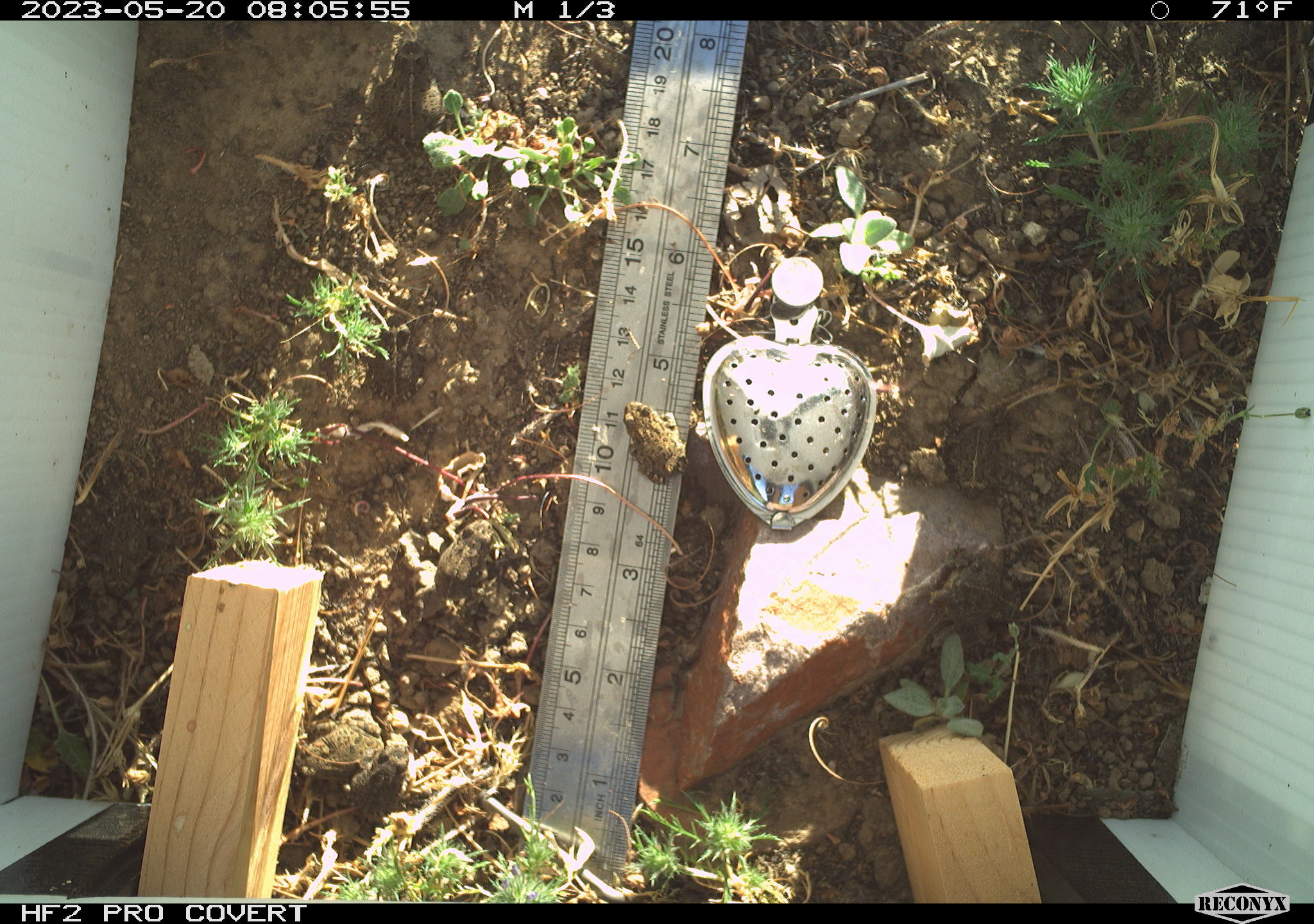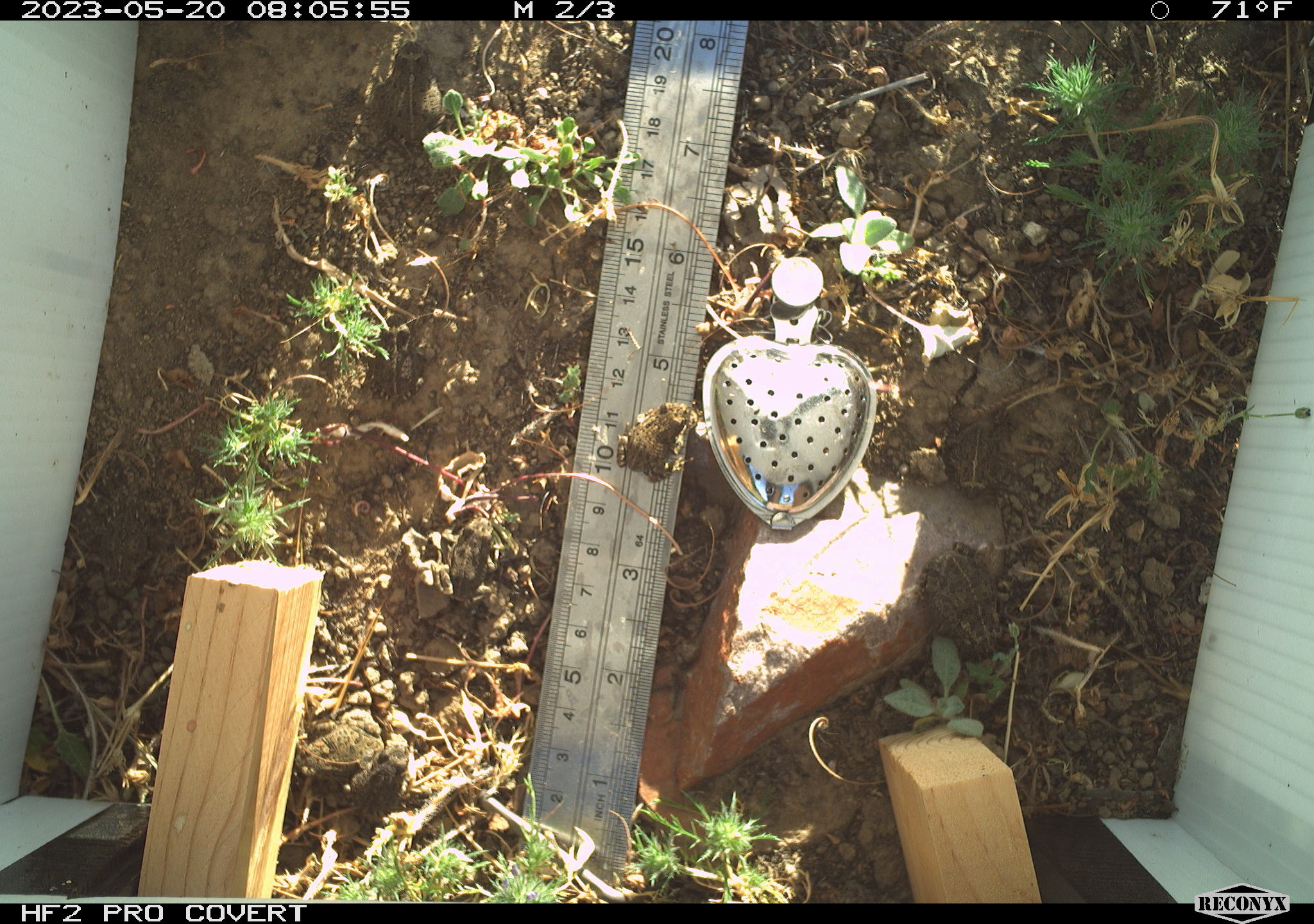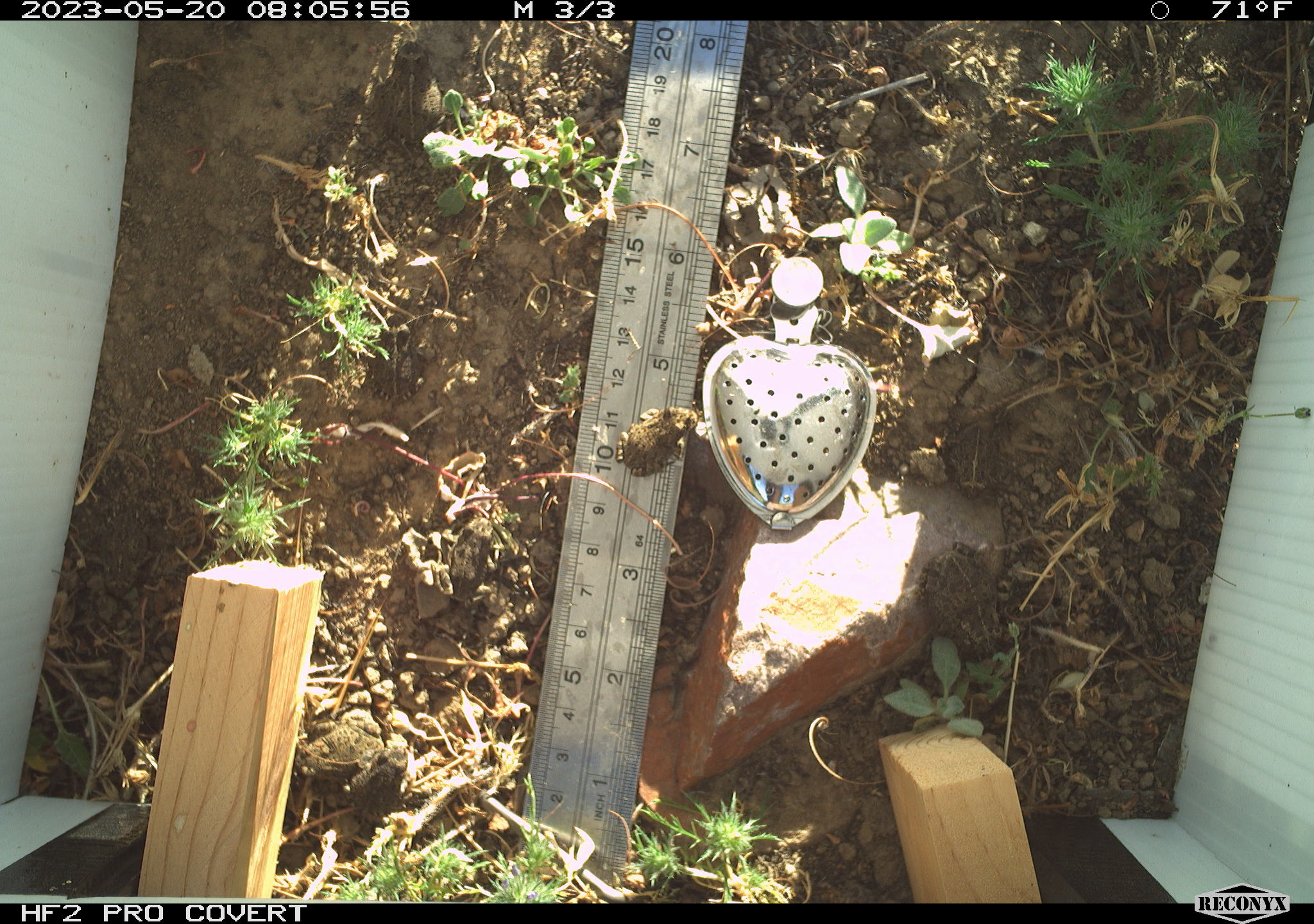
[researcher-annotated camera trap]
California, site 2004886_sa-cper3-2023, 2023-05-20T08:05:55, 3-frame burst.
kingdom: Animalia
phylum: Chordata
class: Amphibia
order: Anura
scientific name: Anura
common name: frogs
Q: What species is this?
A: Frogs (Anura).